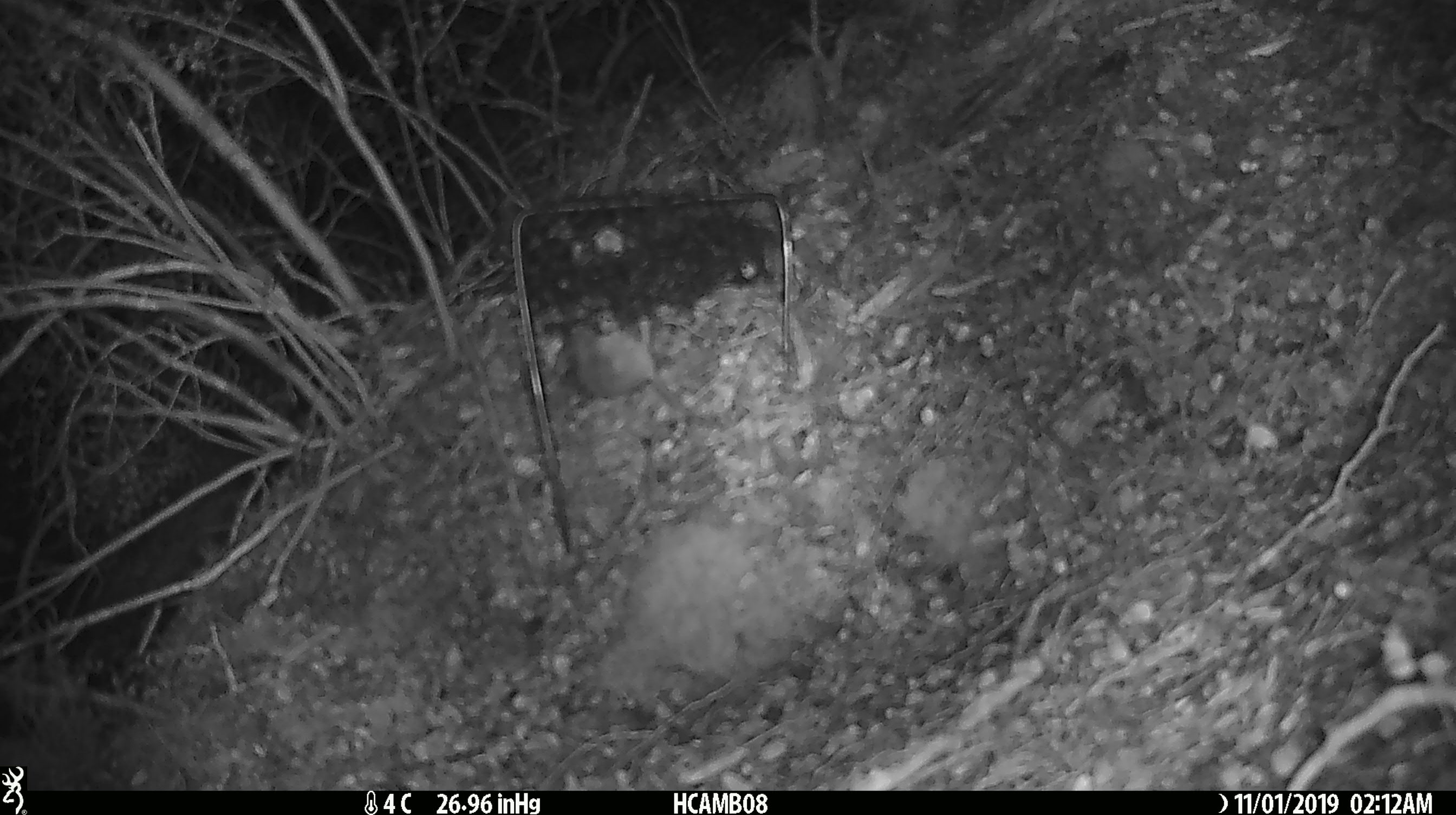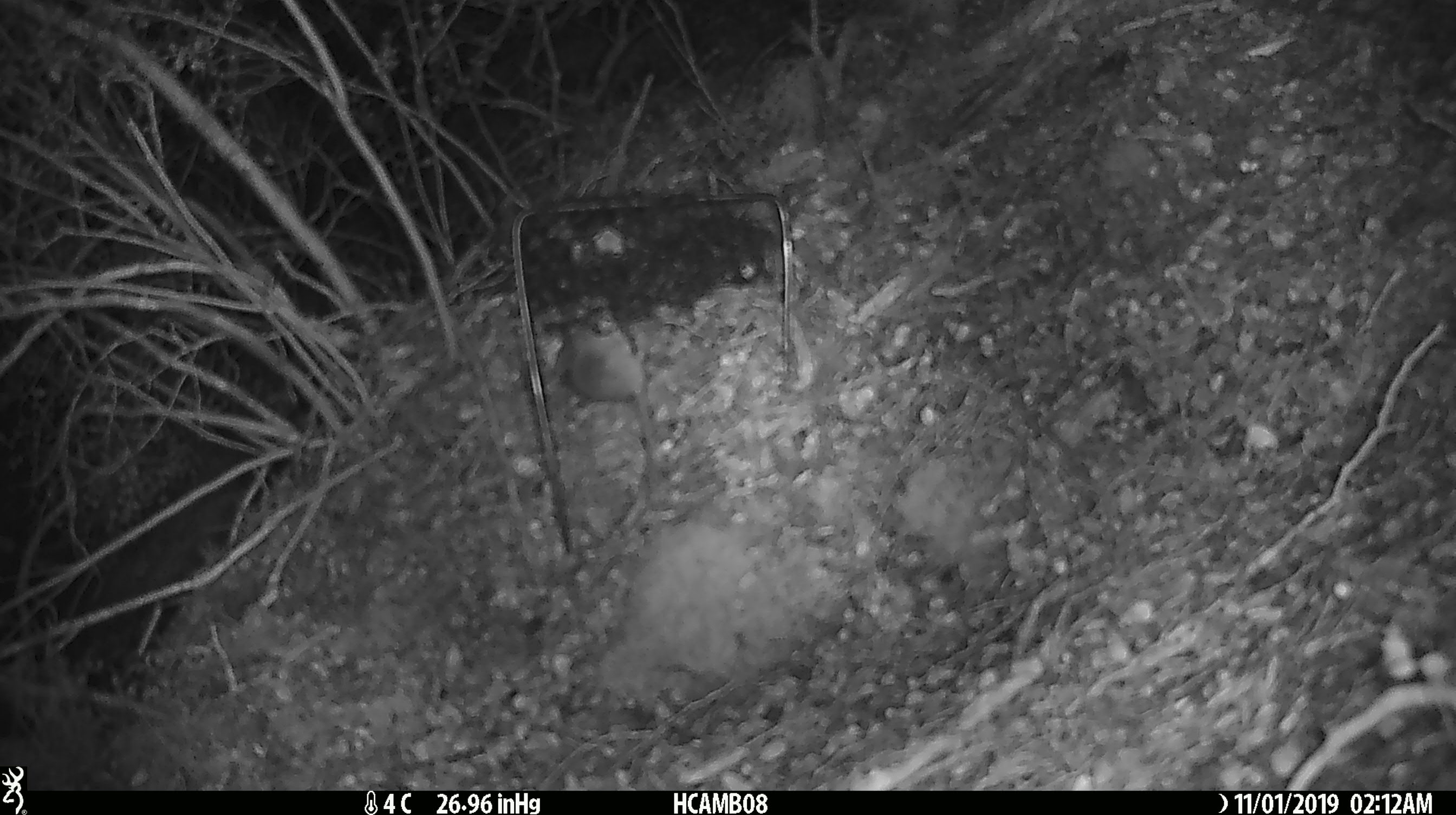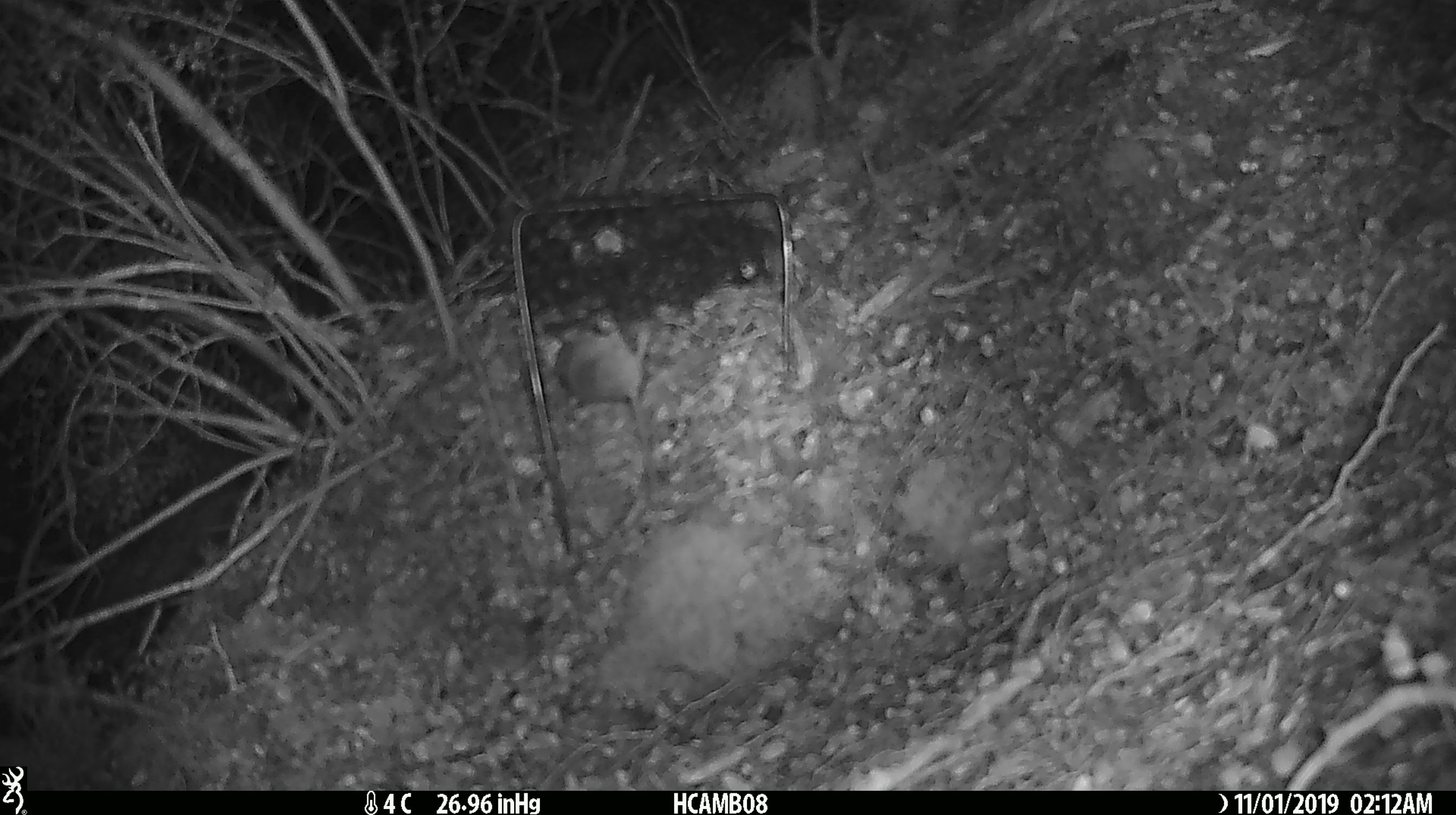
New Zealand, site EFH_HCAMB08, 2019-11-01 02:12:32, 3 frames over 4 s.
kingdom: Animalia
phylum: Chordata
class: Mammalia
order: Rodentia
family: Muridae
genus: Mus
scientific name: Mus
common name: mouse